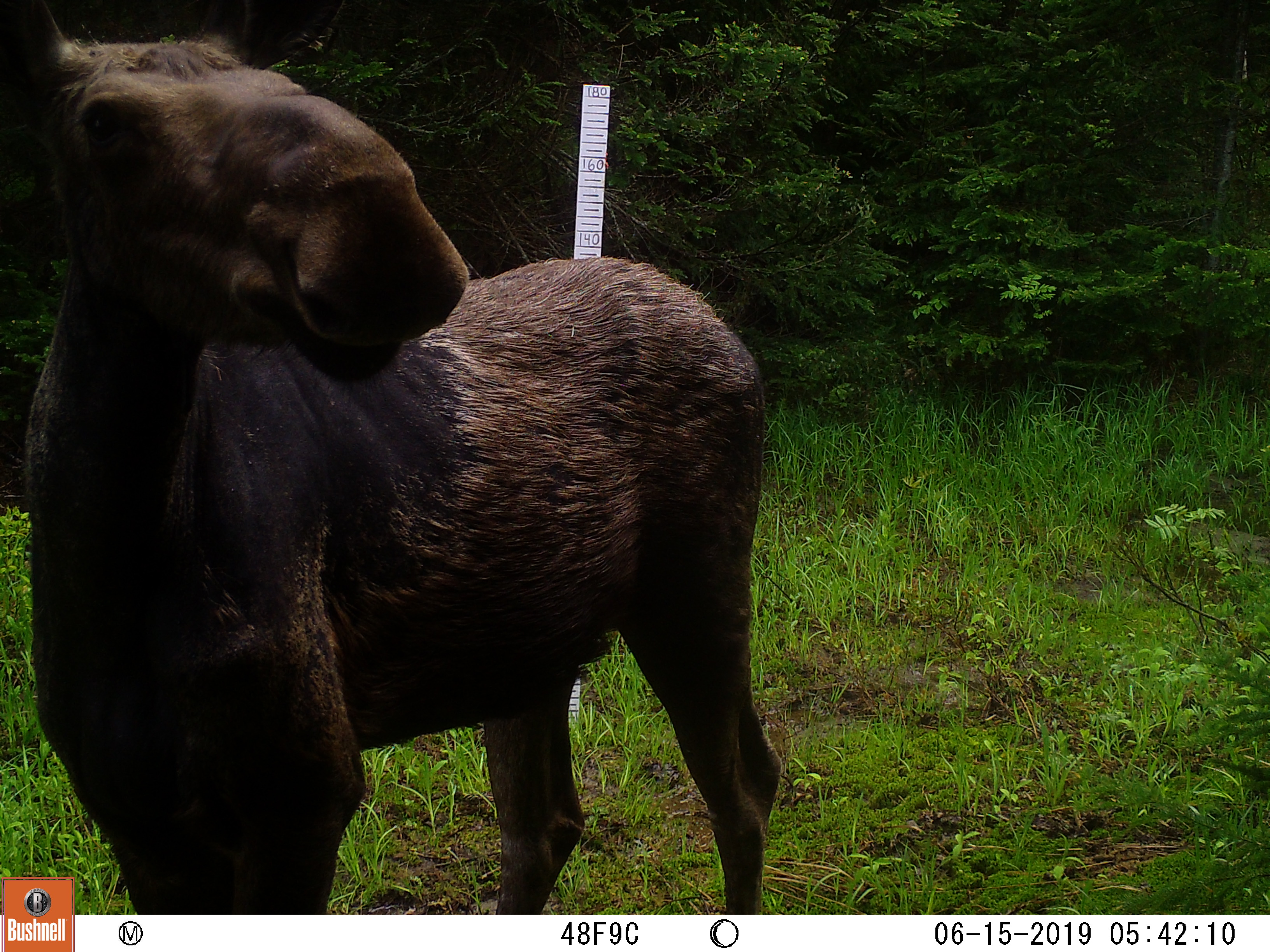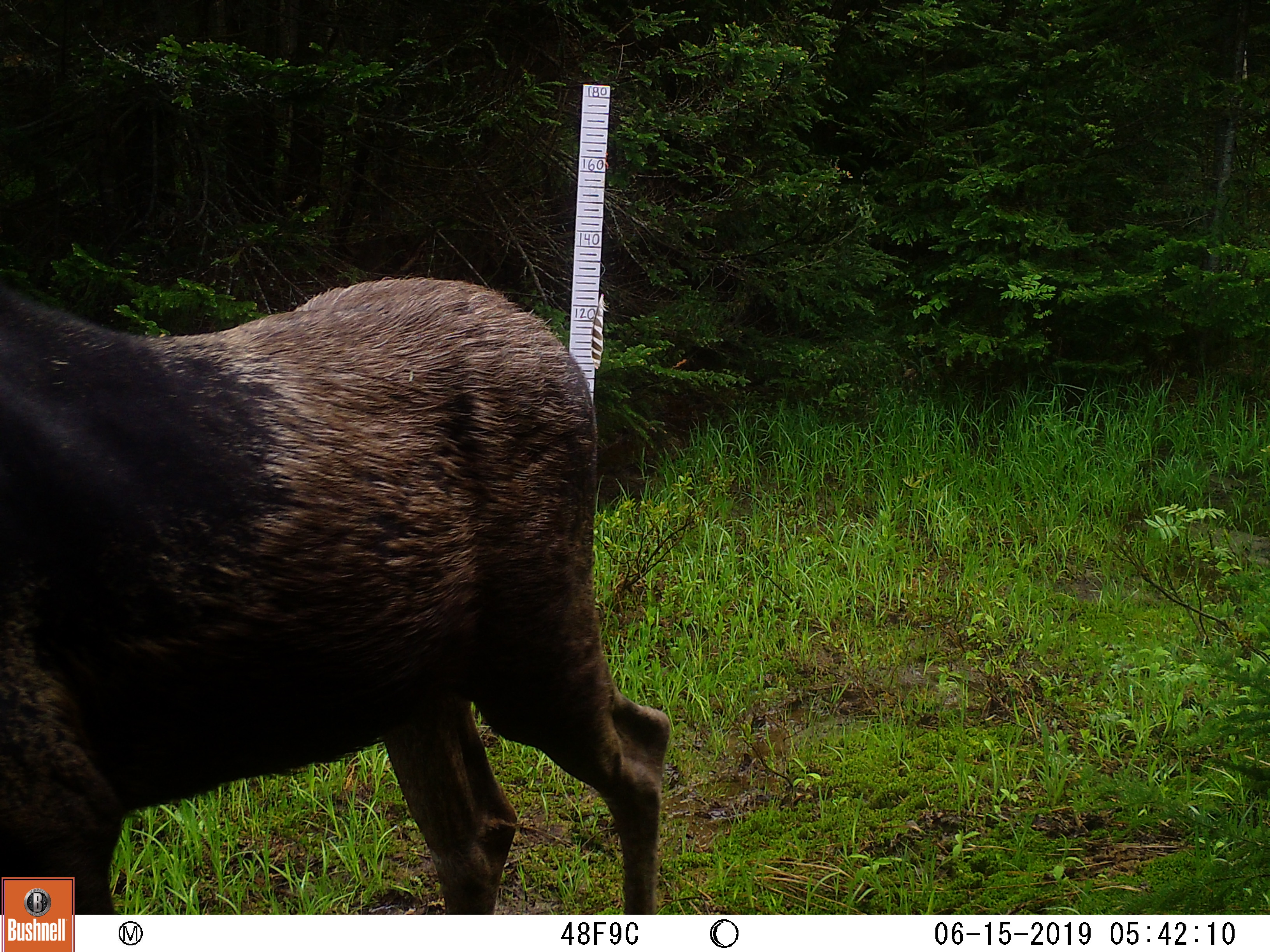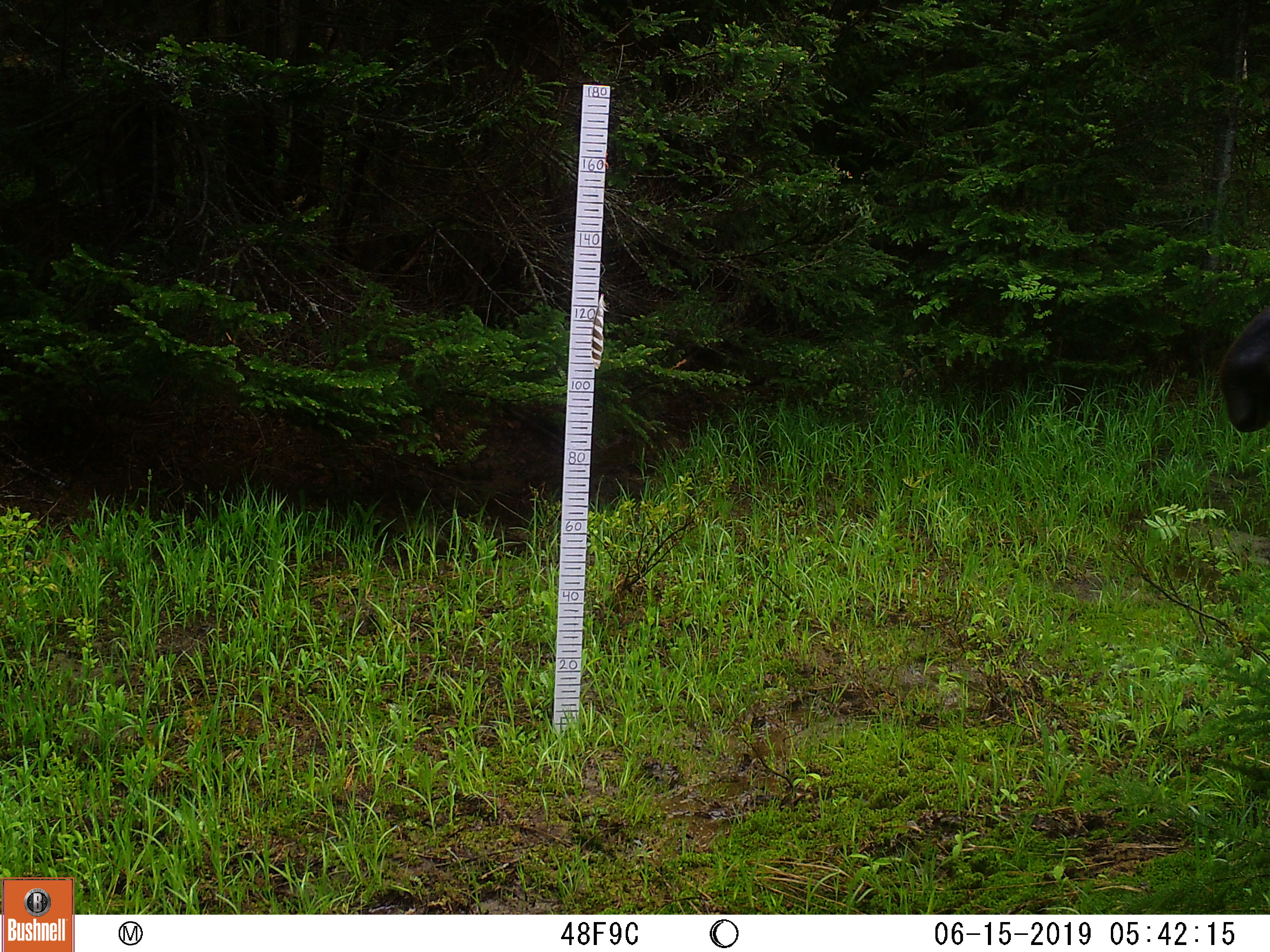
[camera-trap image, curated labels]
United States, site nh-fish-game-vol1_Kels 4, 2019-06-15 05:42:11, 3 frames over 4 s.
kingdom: Animalia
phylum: Chordata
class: Mammalia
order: Artiodactyla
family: Cervidae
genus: Alces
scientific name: Alces alces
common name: moose